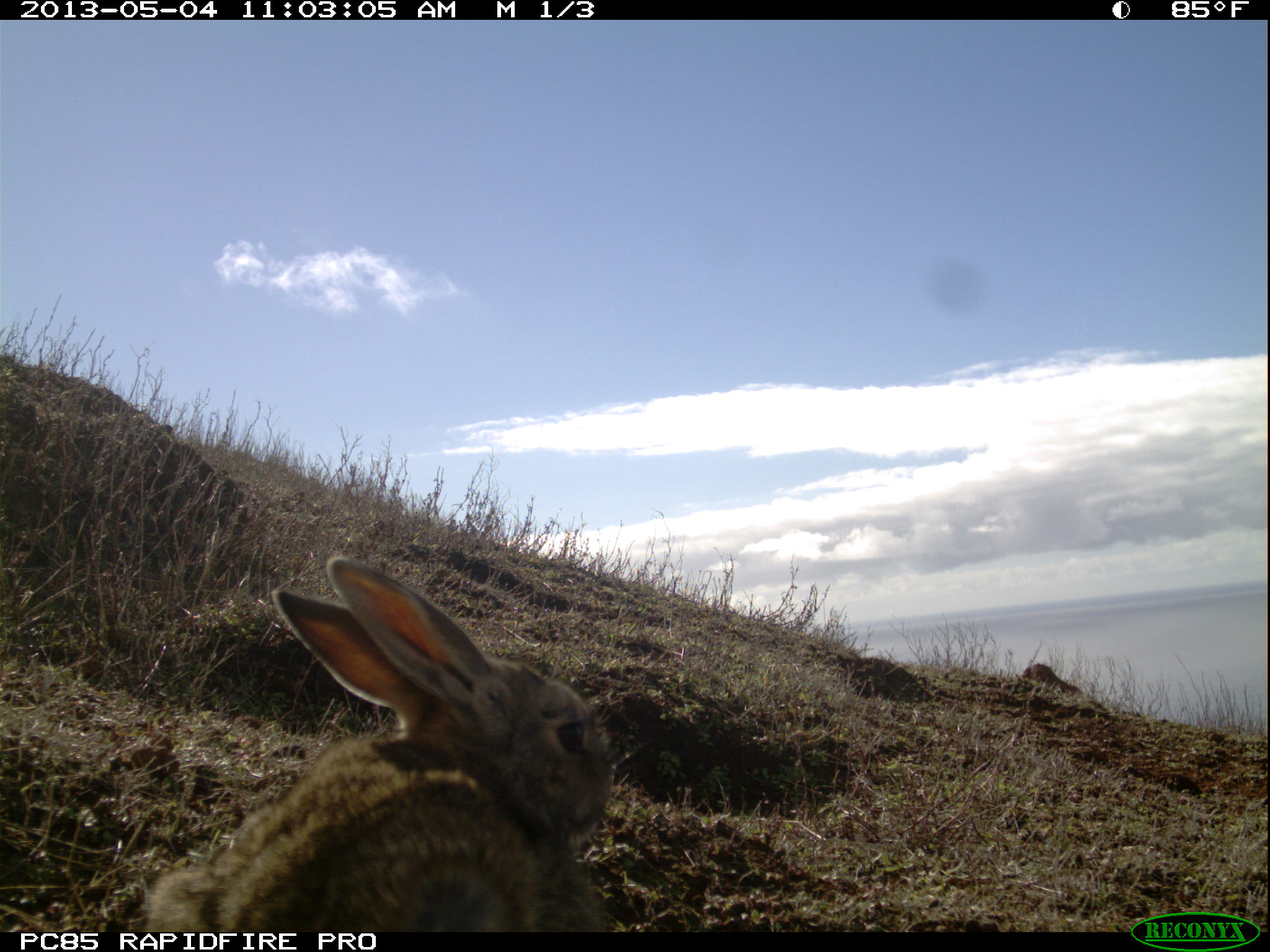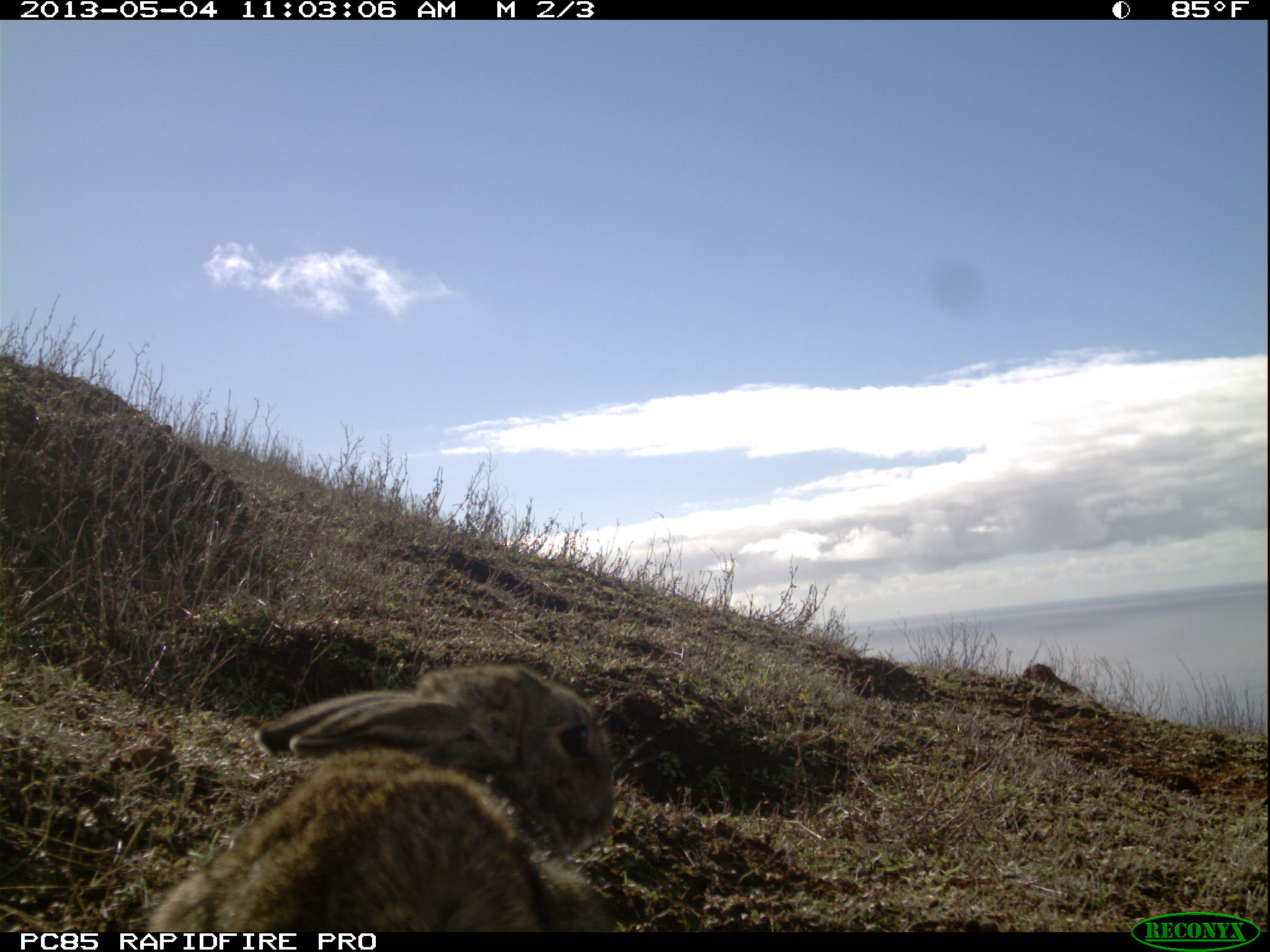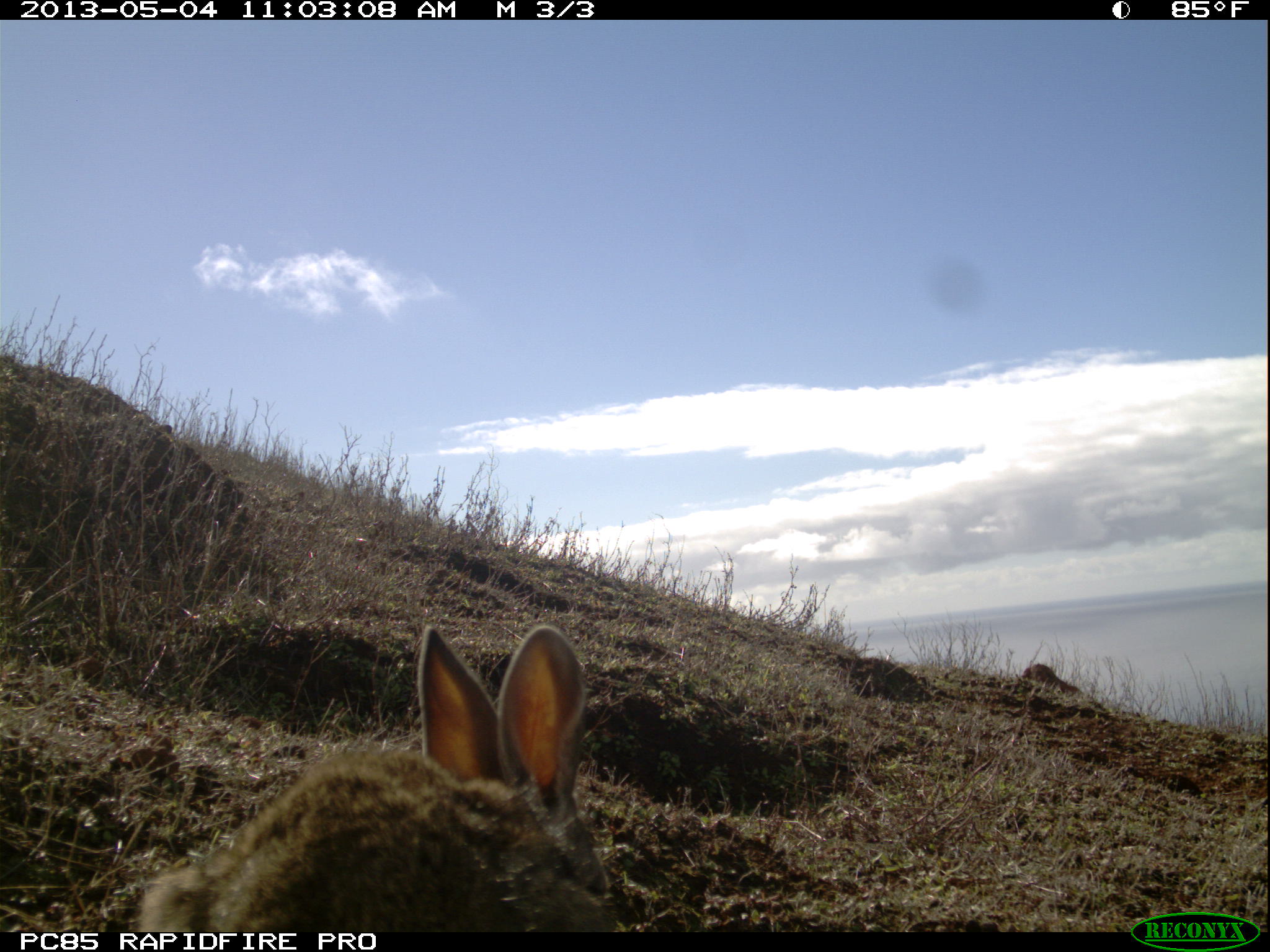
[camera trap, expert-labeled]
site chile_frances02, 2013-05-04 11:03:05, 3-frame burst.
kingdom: Animalia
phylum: Chordata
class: Mammalia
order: Lagomorpha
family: Leporidae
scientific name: Leporidae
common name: rabbits and hares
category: rabbit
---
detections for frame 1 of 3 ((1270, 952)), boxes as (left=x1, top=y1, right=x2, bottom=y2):
rabbit: (left=132, top=552, right=615, bottom=932)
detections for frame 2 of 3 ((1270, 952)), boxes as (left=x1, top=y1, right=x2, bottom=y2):
rabbit: (left=134, top=655, right=625, bottom=934)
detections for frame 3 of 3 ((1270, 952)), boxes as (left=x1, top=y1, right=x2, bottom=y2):
rabbit: (left=122, top=621, right=618, bottom=935)